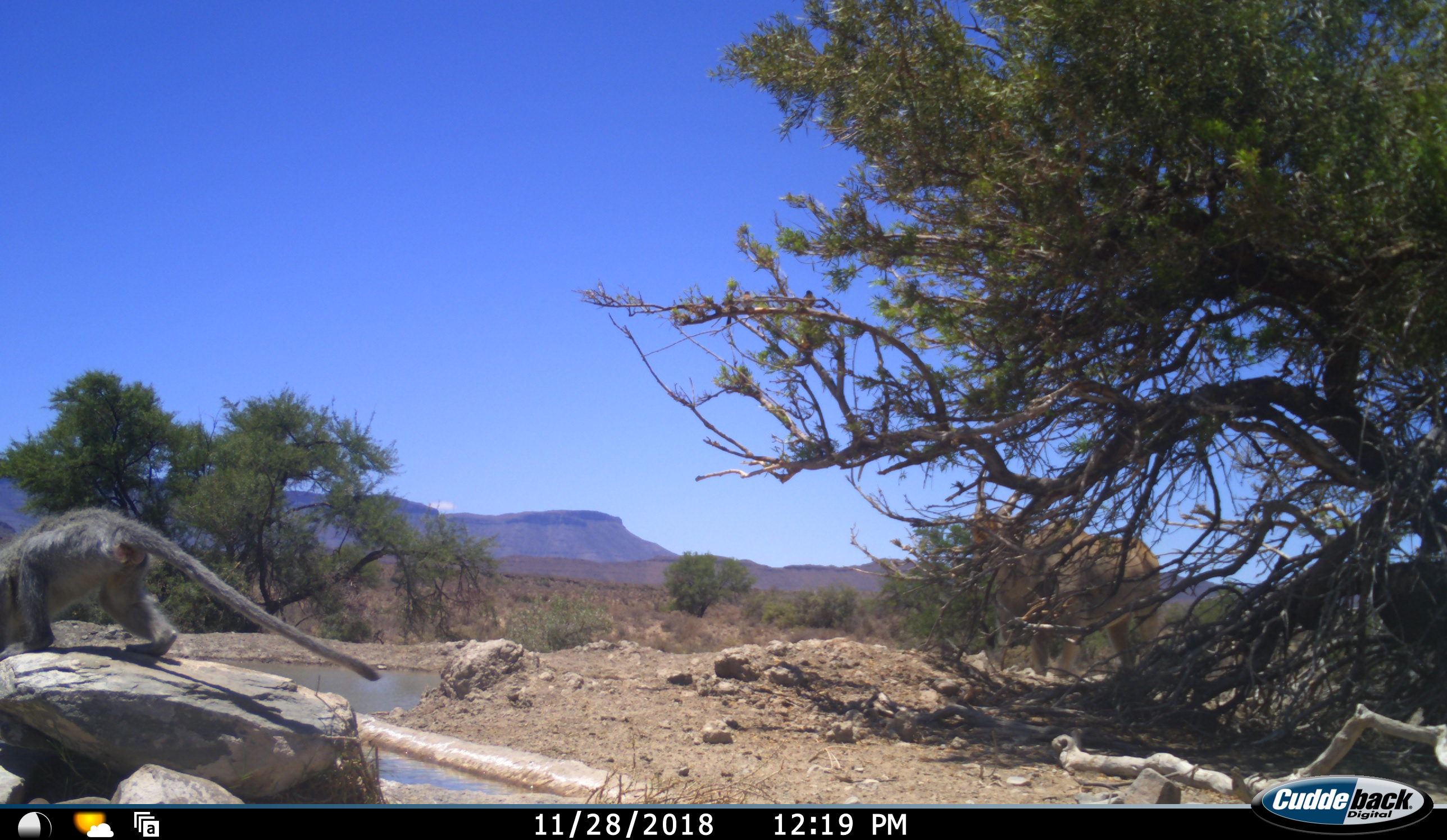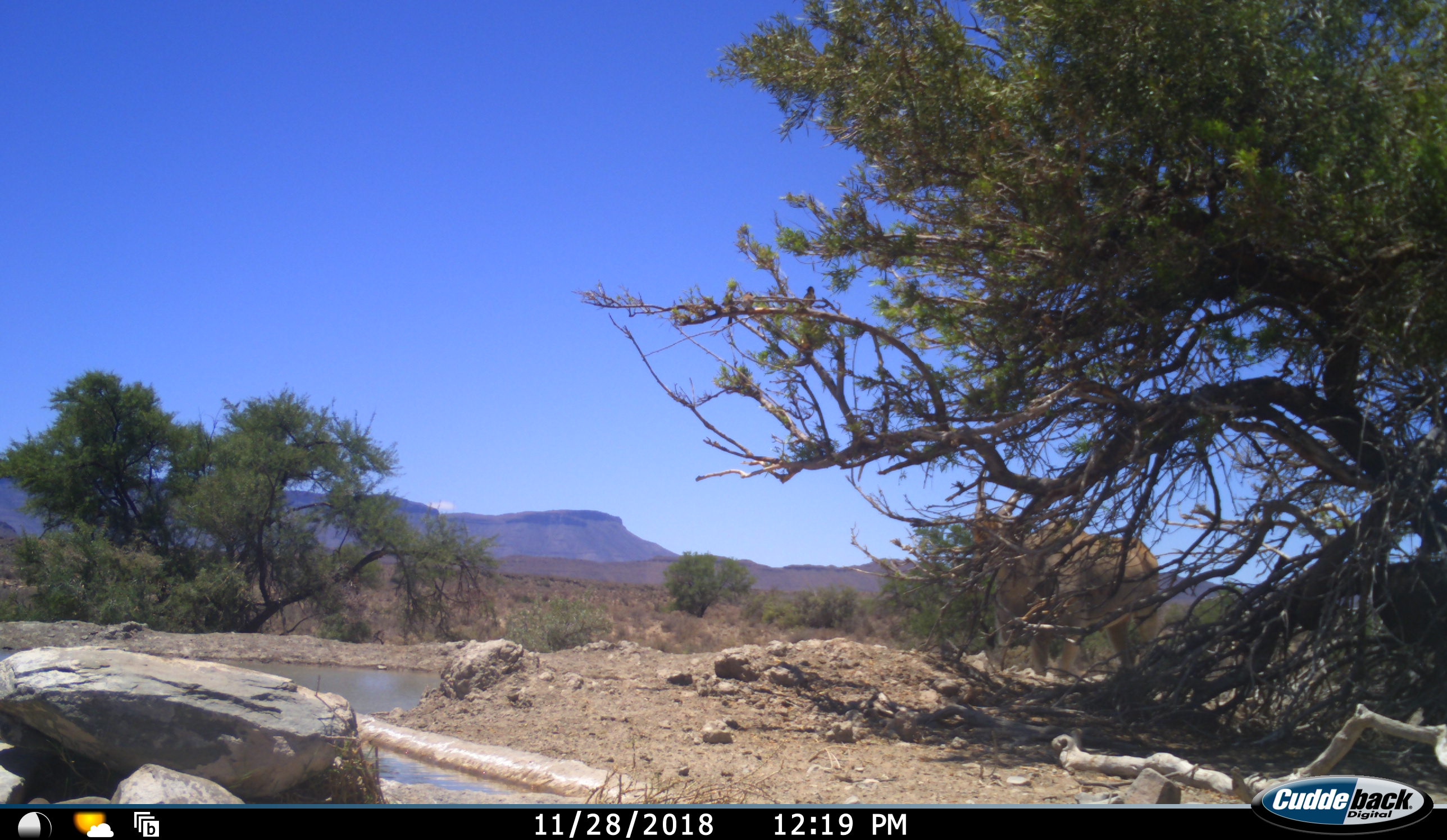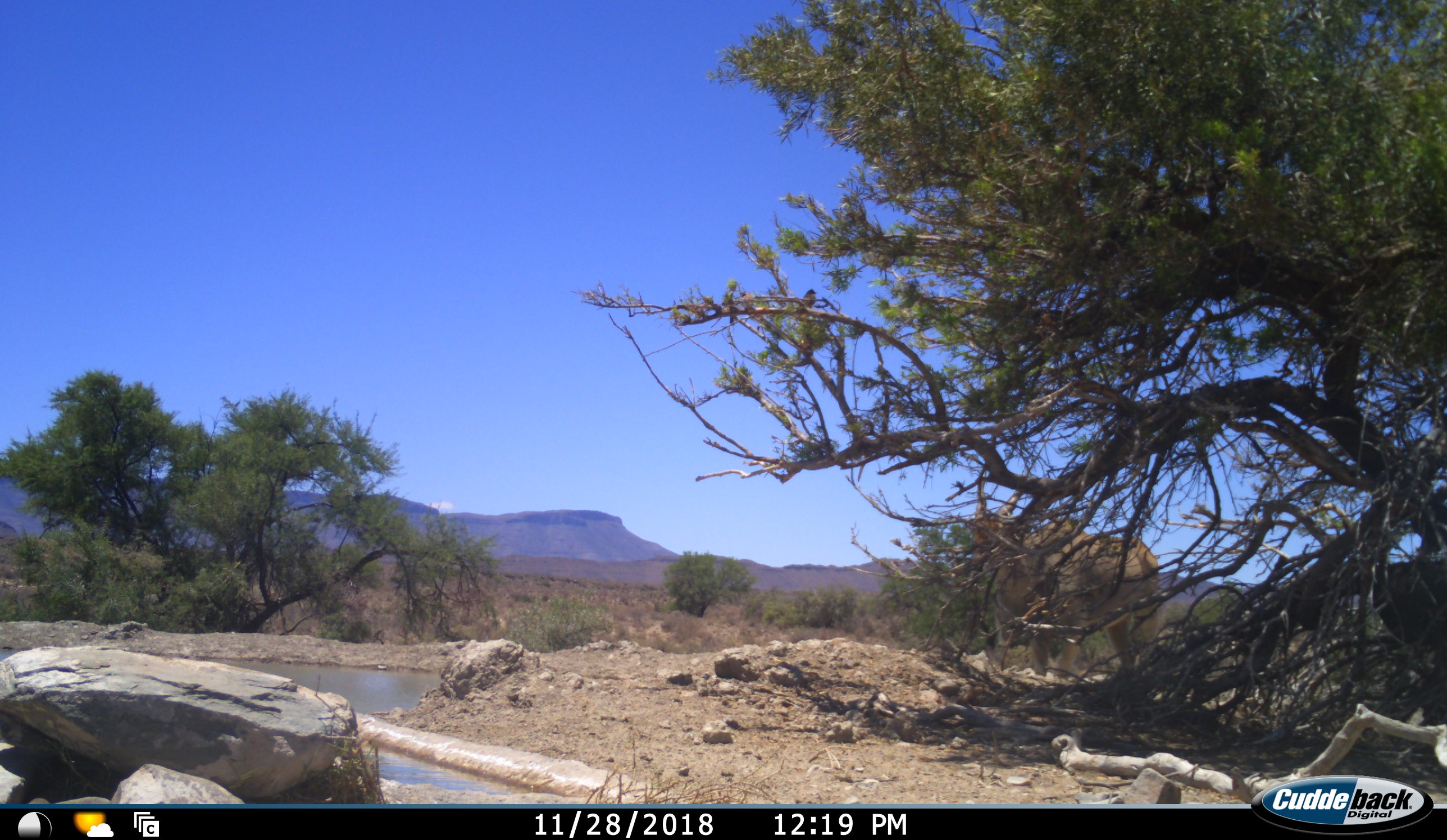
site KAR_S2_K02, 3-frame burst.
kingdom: Animalia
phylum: Chordata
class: Mammalia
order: Primates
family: Cercopithecidae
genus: Chlorocebus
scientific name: Chlorocebus pygerythrus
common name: vervet monkey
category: monkeyvervet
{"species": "monkeyvervet (vervet monkey) (Chlorocebus pygerythrus)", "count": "1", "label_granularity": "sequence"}